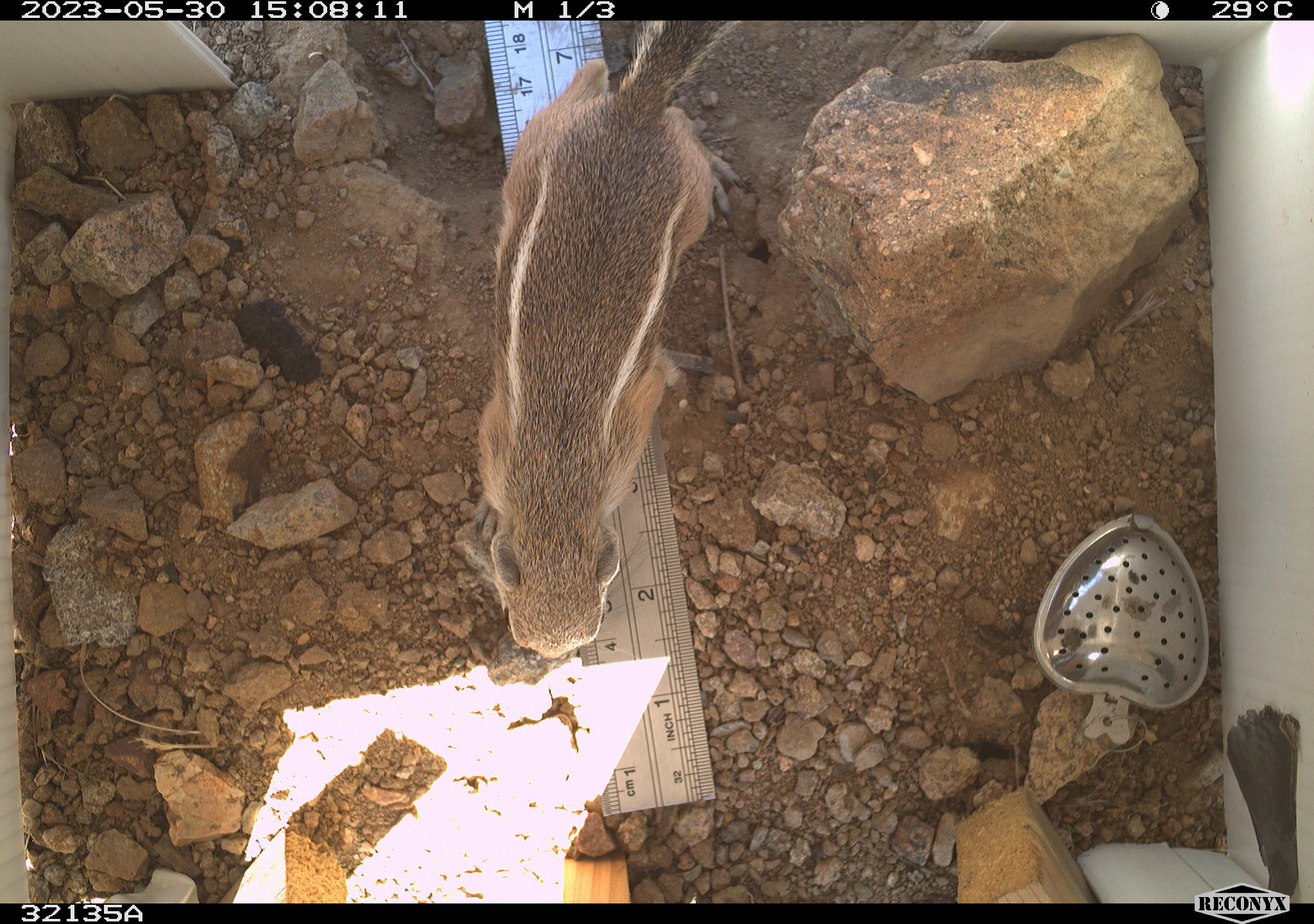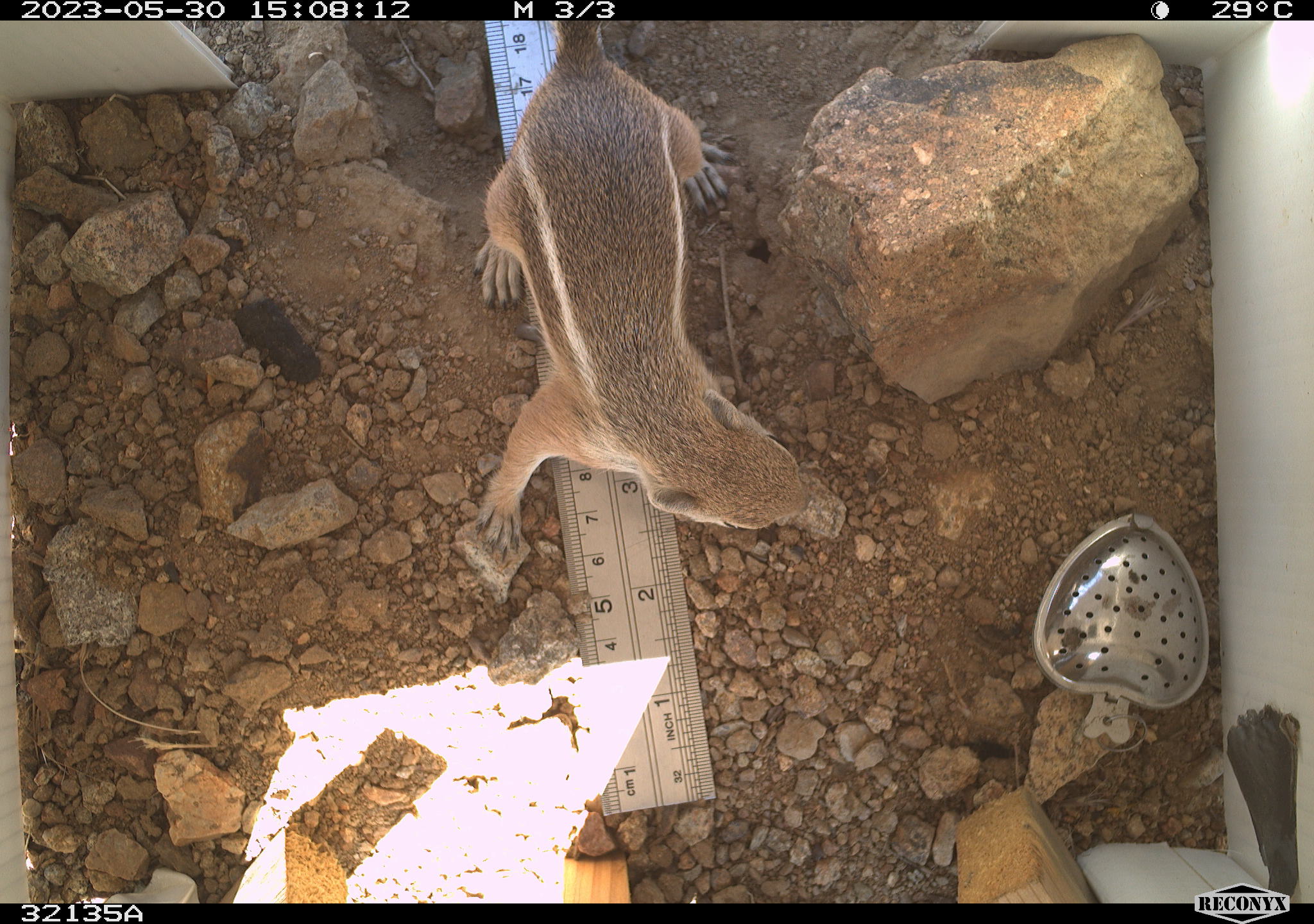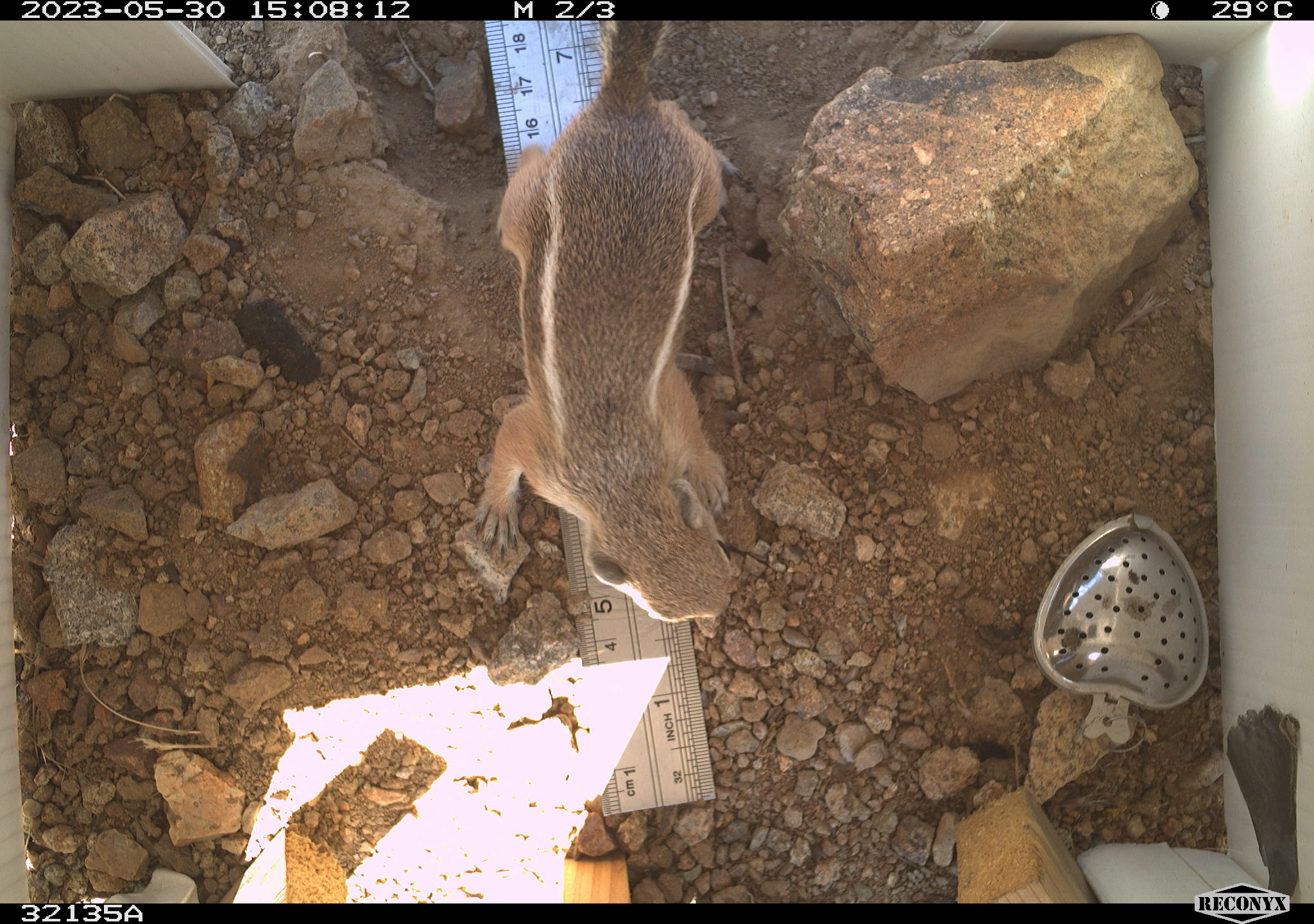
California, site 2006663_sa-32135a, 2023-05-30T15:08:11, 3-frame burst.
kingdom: Animalia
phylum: Chordata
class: Mammalia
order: Rodentia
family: Sciuridae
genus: Ammospermophilus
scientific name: Ammospermophilus leucurus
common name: white-tailed antelope squirrel